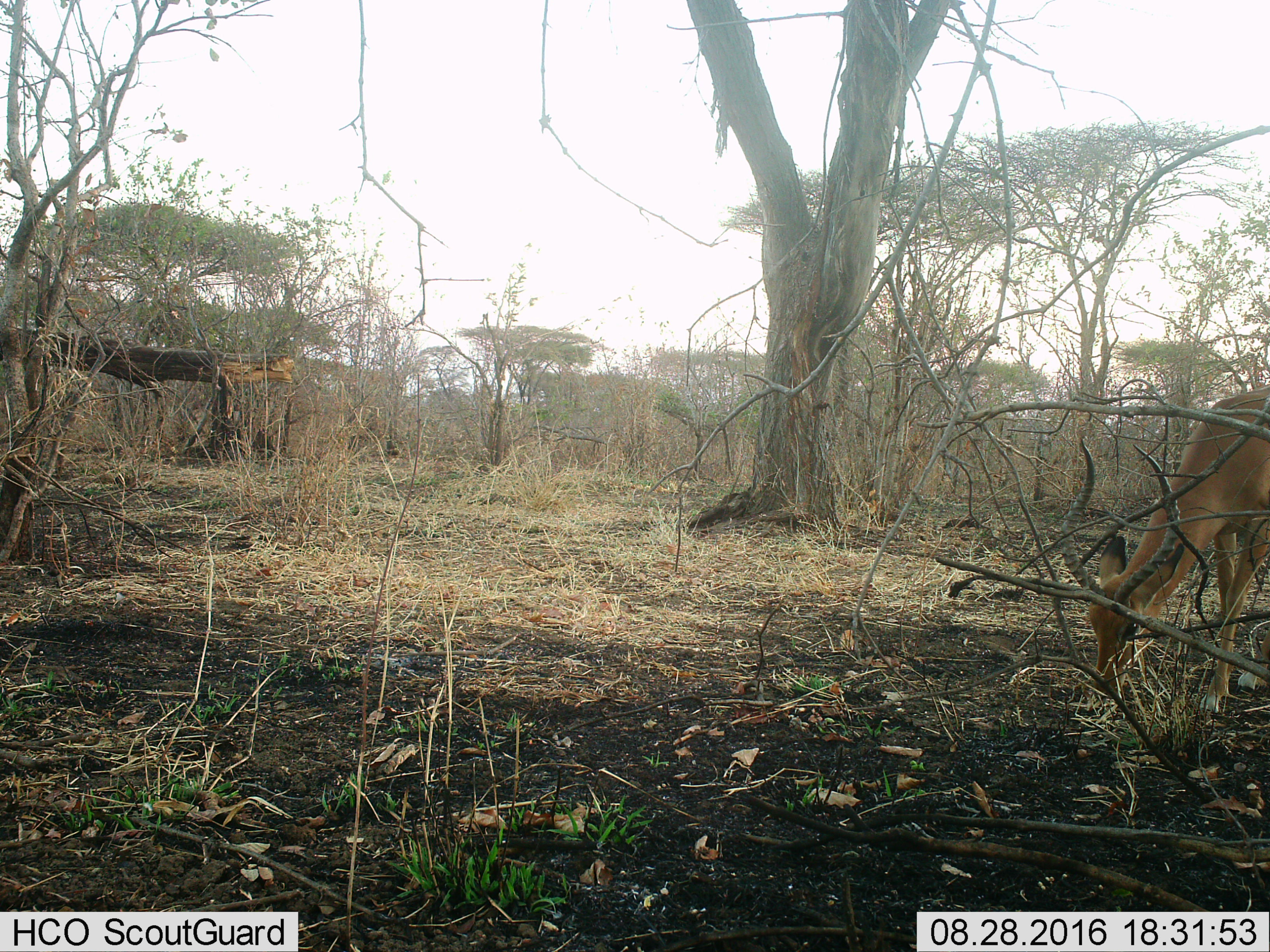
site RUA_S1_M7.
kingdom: Animalia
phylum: Chordata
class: Mammalia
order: Artiodactyla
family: Bovidae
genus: Aepyceros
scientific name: Aepyceros melampus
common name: impala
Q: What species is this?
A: Impala (Aepyceros melampus).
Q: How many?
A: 1.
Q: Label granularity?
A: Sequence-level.